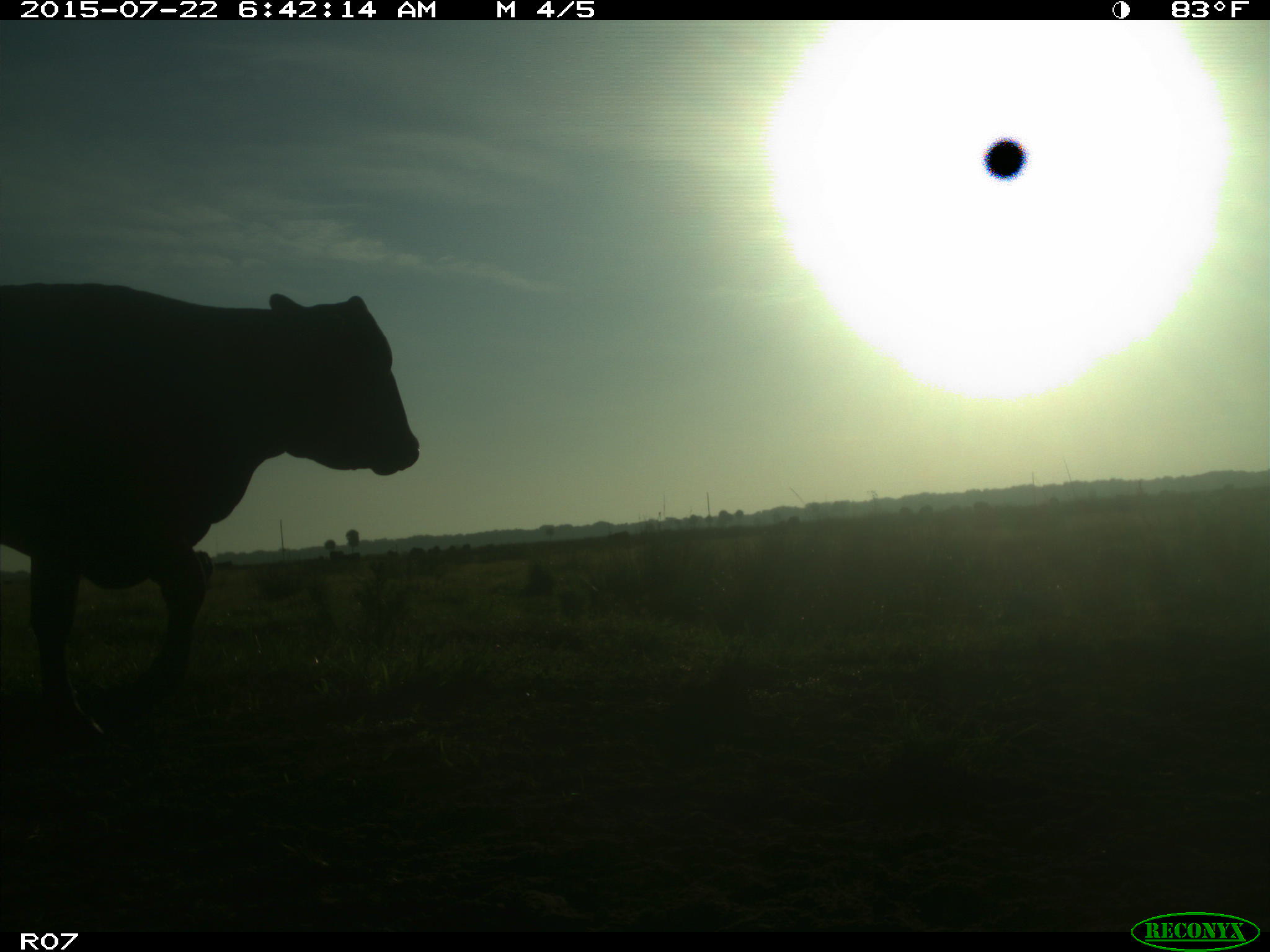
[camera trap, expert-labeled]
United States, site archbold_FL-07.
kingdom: Animalia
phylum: Chordata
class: Mammalia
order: Artiodactyla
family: Bovidae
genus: Bos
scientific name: Bos taurus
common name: domestic cow